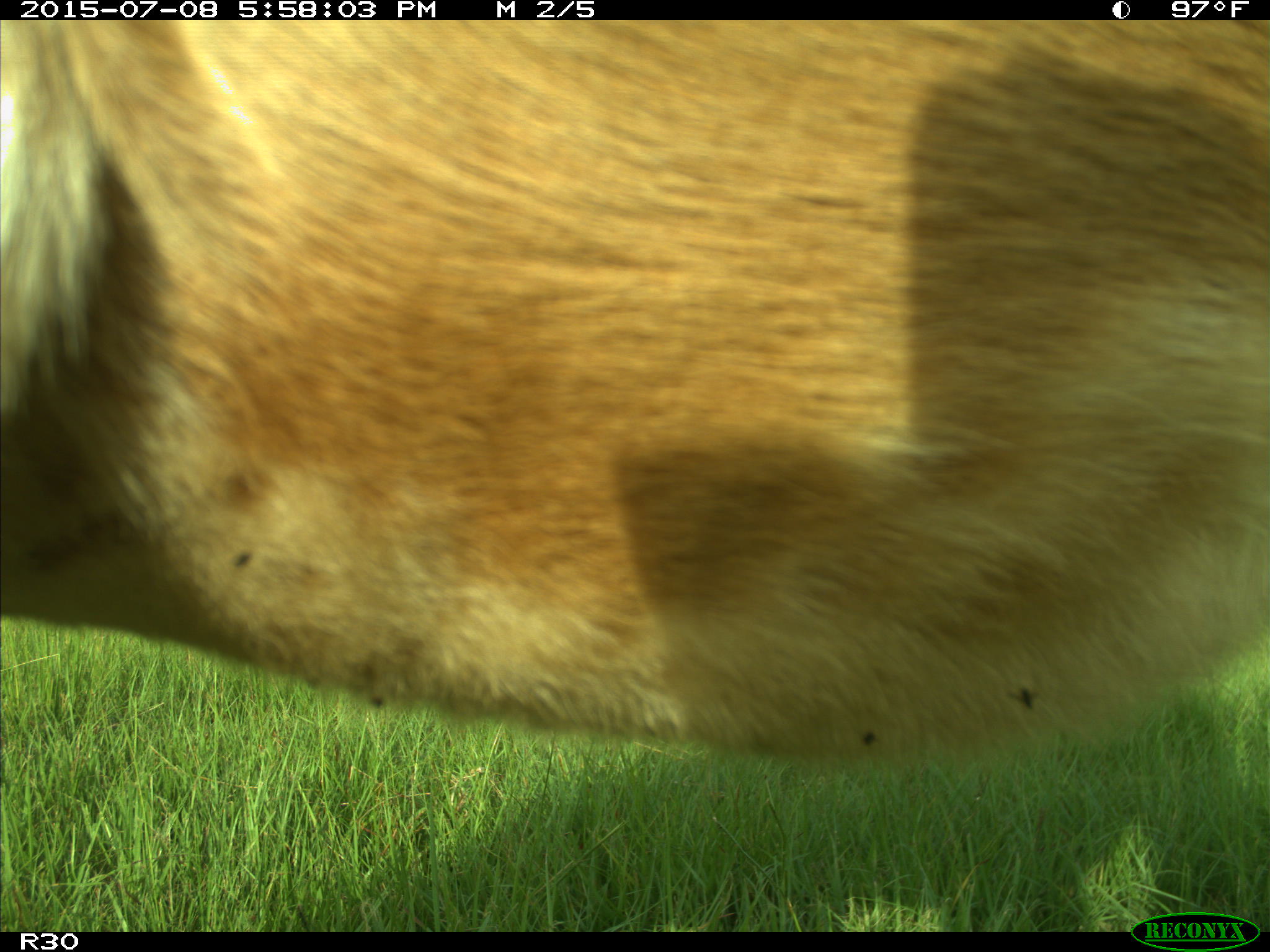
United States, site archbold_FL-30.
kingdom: Animalia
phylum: Chordata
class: Mammalia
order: Artiodactyla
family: Bovidae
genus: Bos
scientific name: Bos taurus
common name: domestic cow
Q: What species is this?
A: Bos taurus (domestic cow).